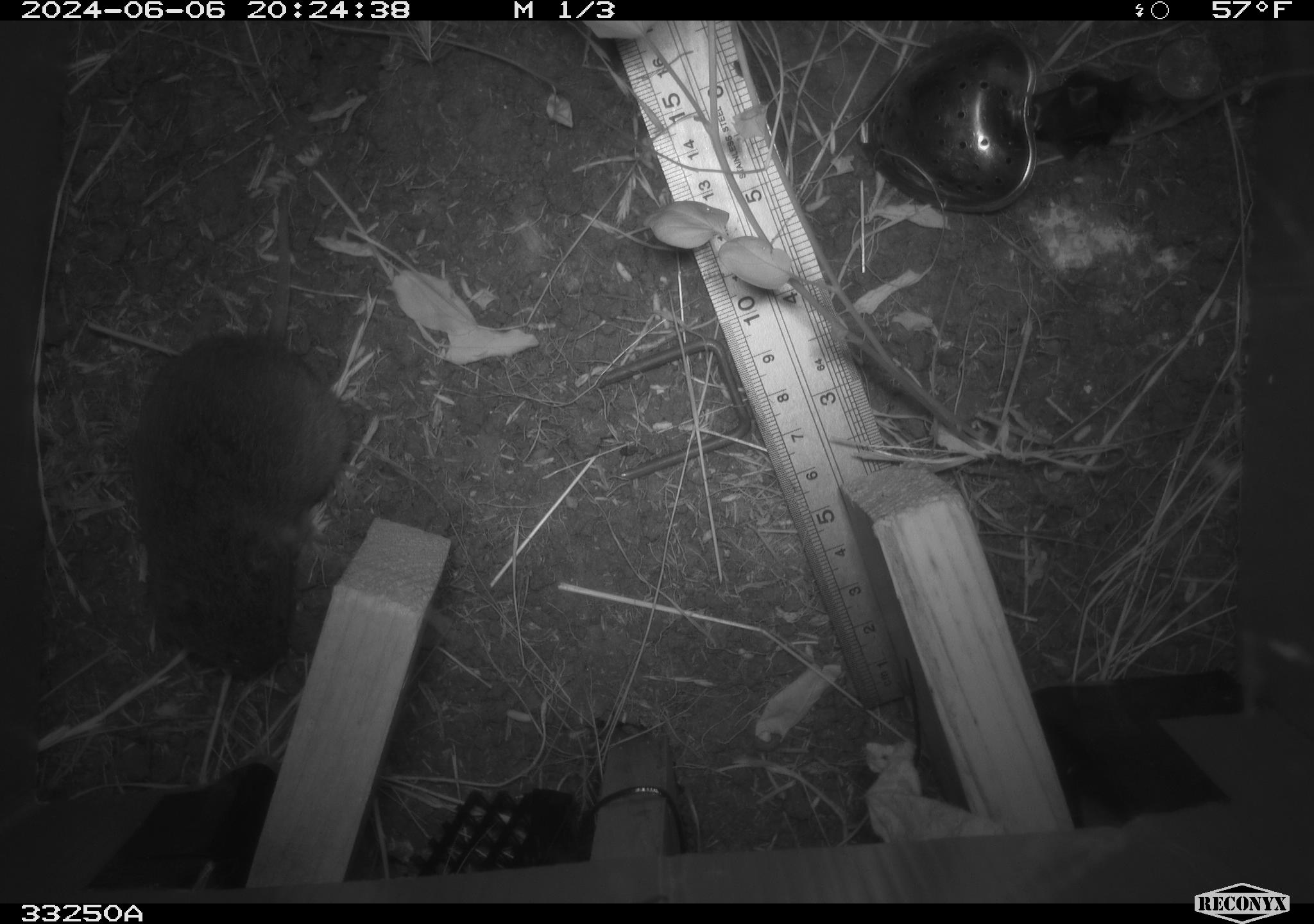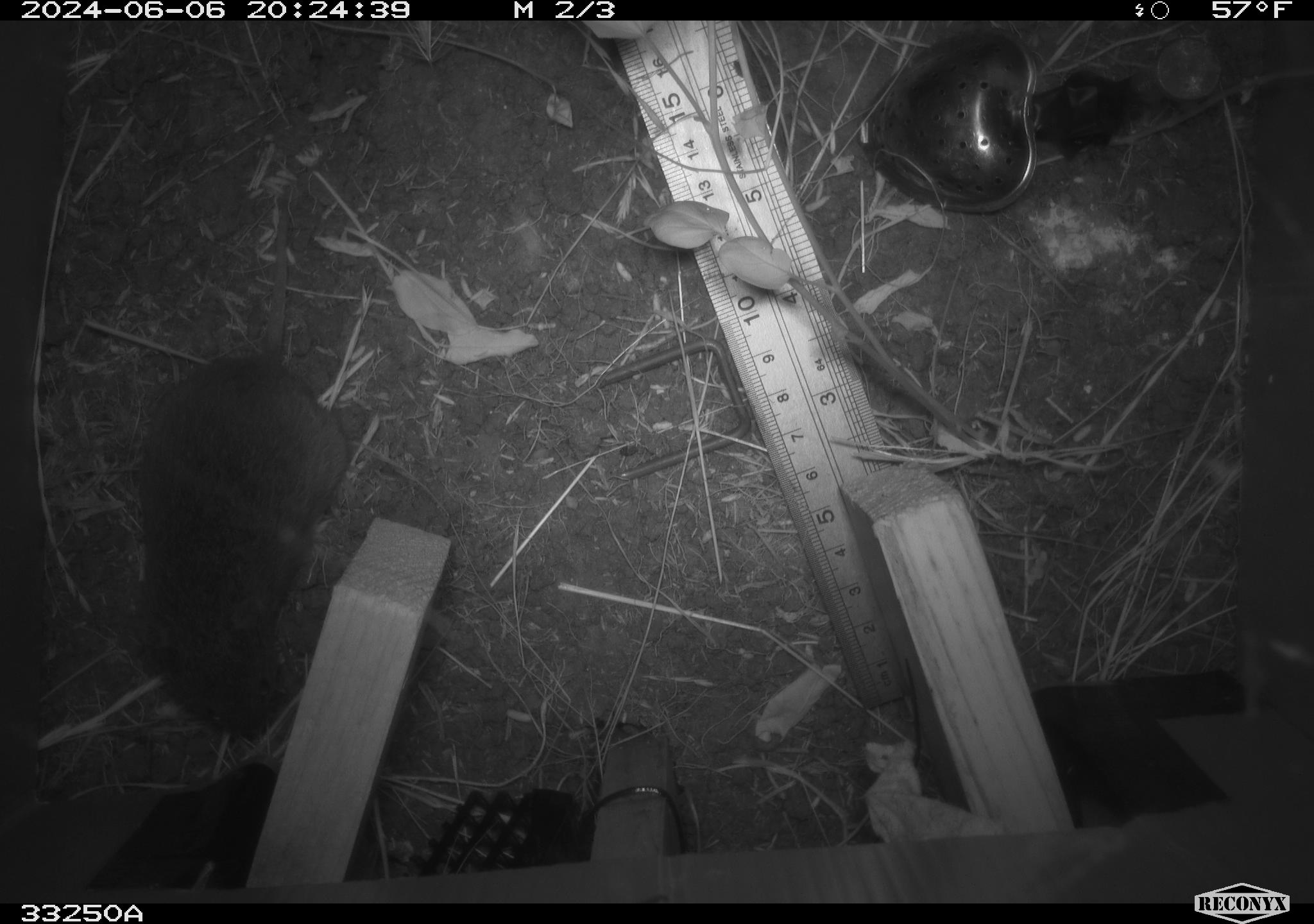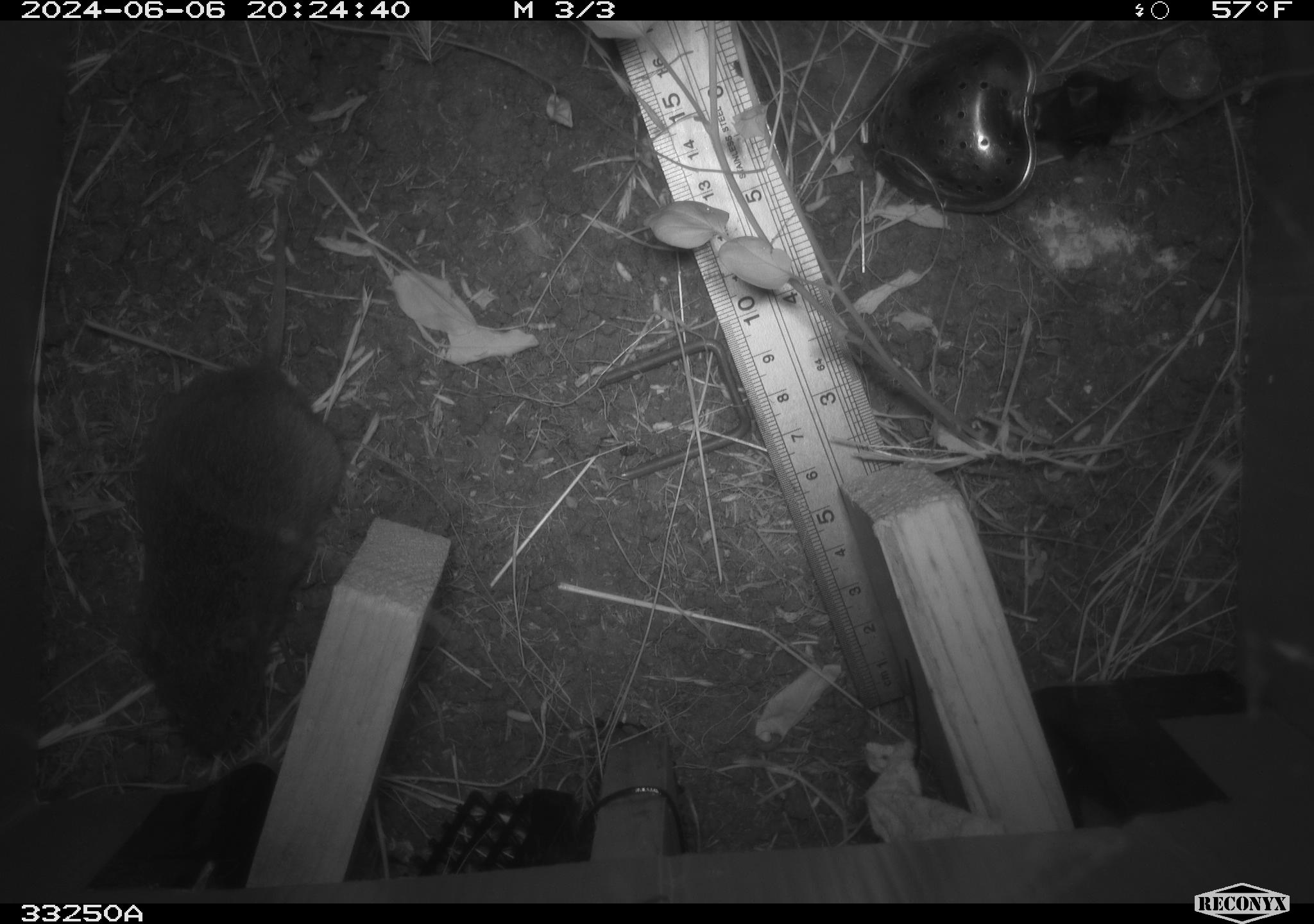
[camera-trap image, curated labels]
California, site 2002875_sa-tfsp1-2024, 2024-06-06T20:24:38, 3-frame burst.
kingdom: Animalia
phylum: Chordata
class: Mammalia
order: Rodentia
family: Cricetidae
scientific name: Arvicolinae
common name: voles, lemmings, and muskrats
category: arvicolinae subfamily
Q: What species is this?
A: Arvicolinae subfamily (voles, lemmings, and muskrats) (Arvicolinae).